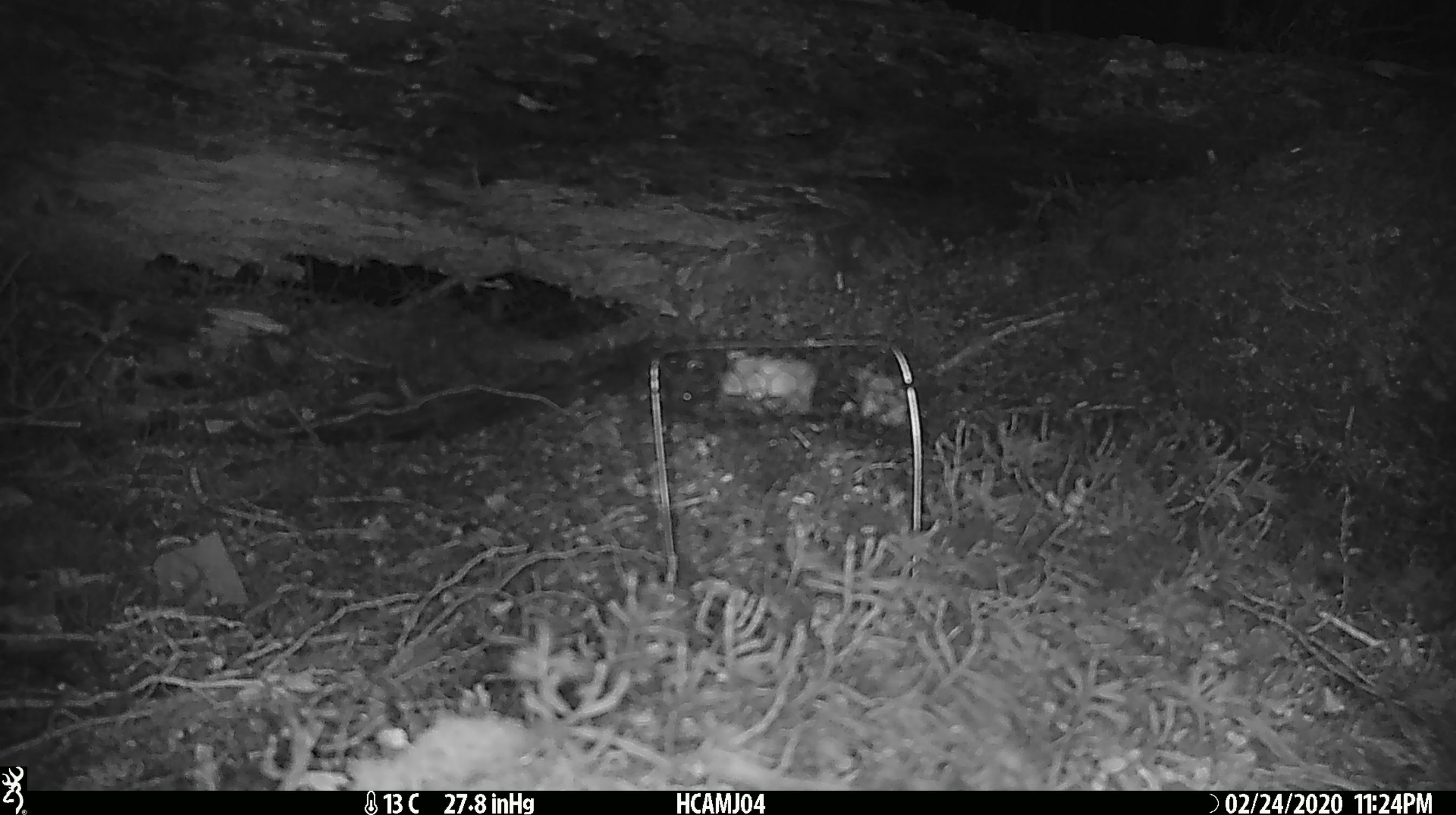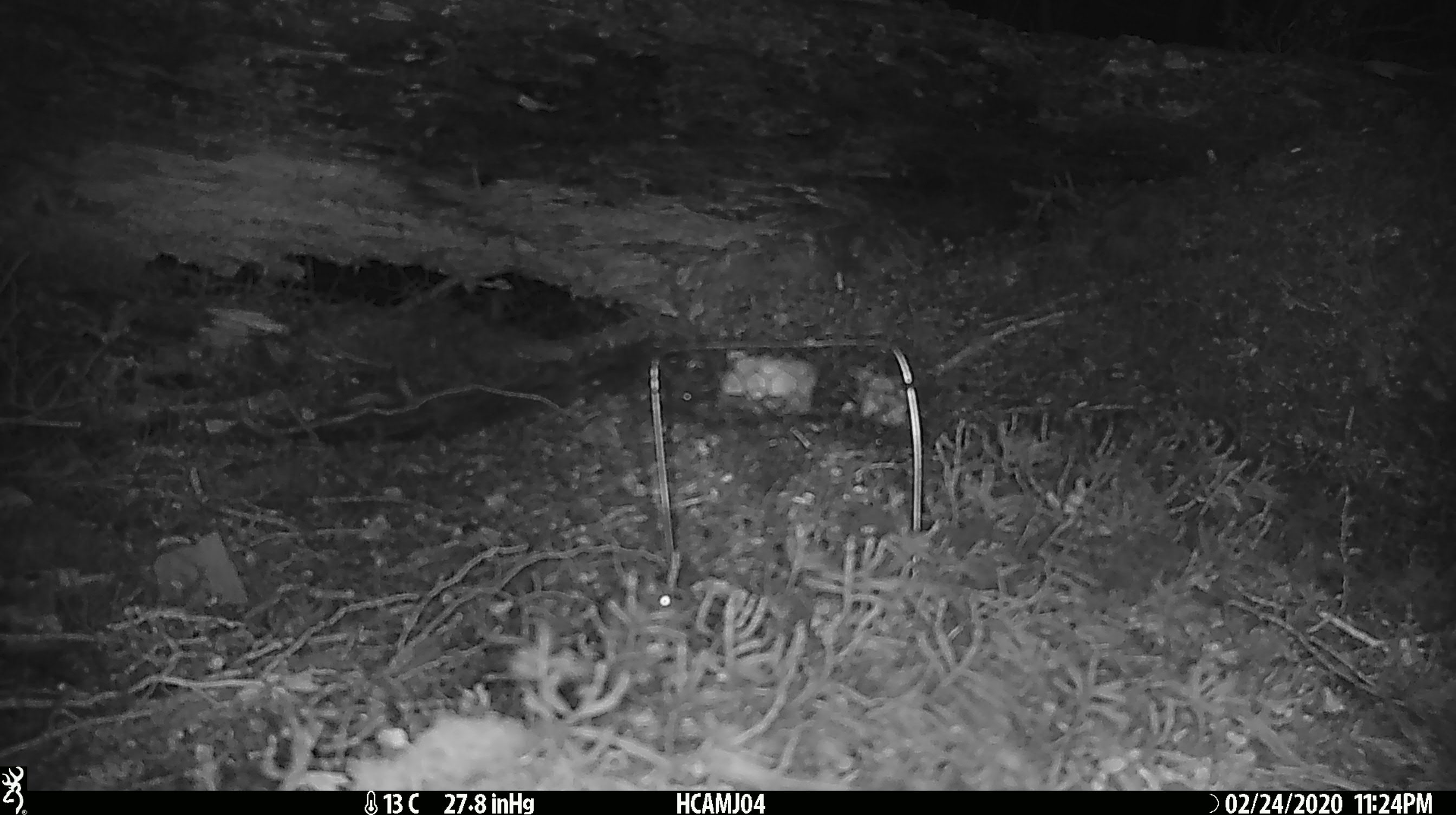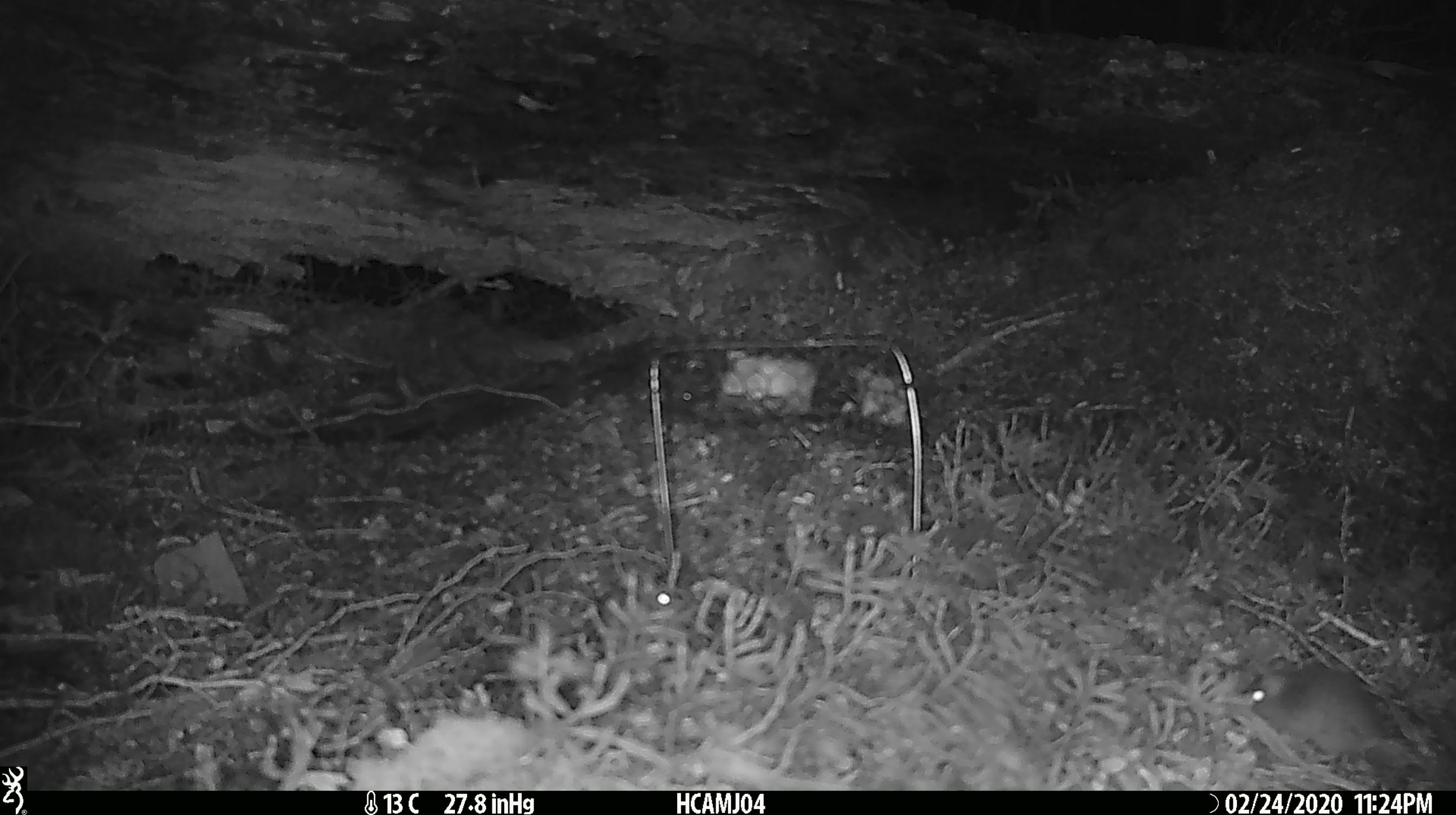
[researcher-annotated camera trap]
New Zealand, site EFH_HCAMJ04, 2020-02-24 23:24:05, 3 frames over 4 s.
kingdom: Animalia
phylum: Chordata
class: Mammalia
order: Rodentia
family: Muridae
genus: Mus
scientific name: Mus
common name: mouse